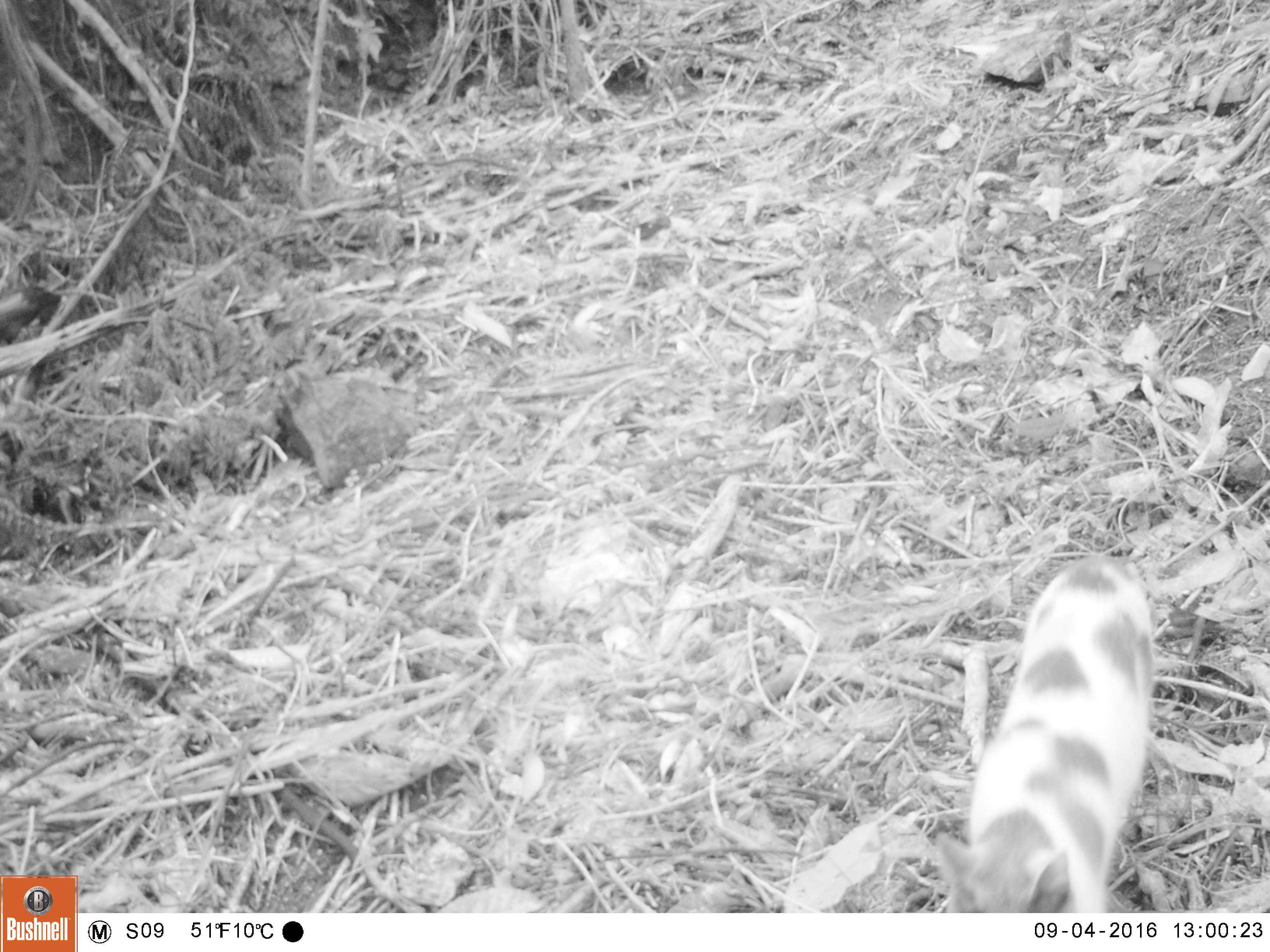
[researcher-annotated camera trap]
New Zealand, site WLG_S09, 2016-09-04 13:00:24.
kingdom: Animalia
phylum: Chordata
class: Mammalia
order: Carnivora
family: Felidae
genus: Felis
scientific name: Felis catus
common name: domestic cat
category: cat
Cat (domestic cat) (Felis catus).